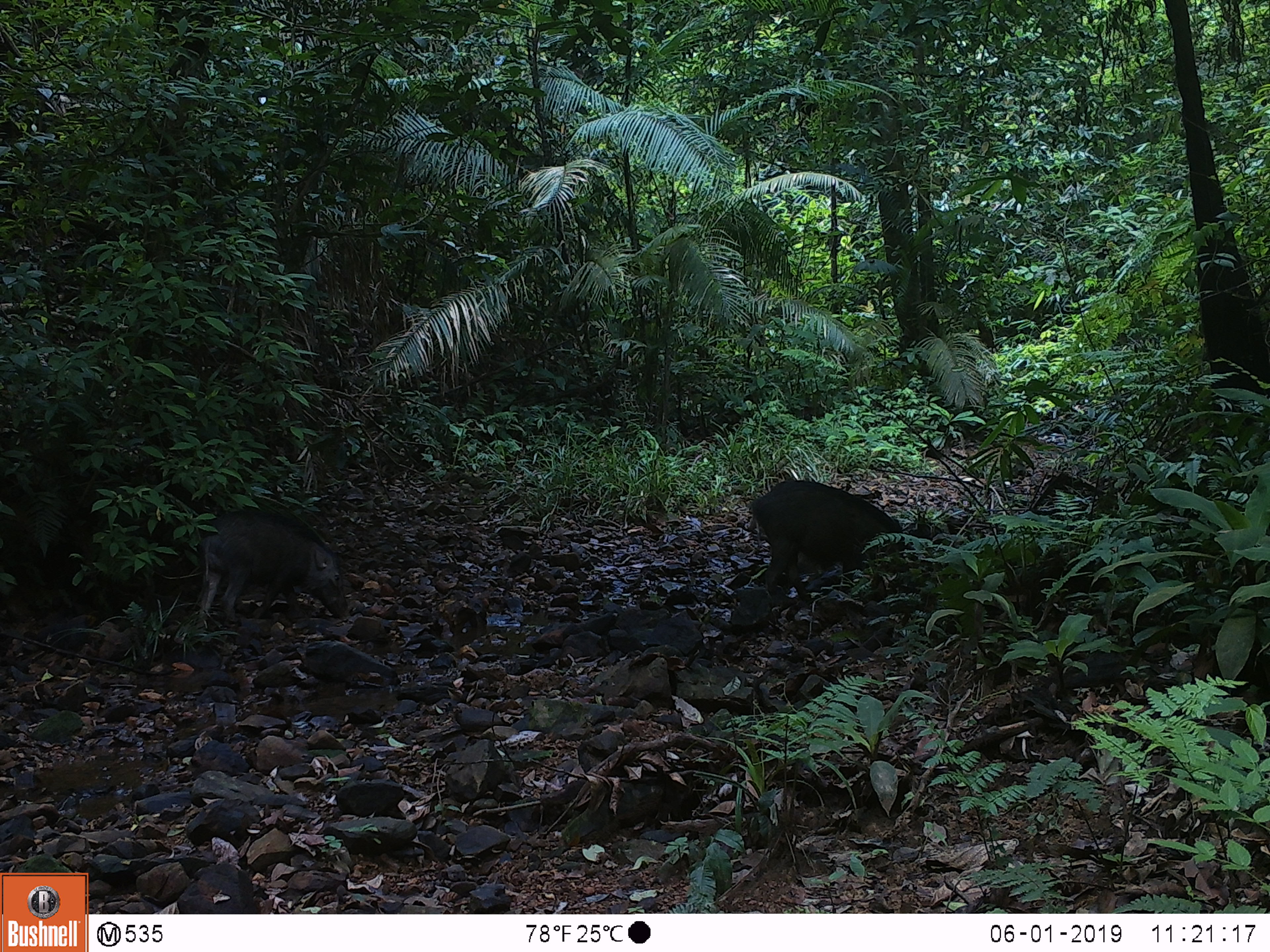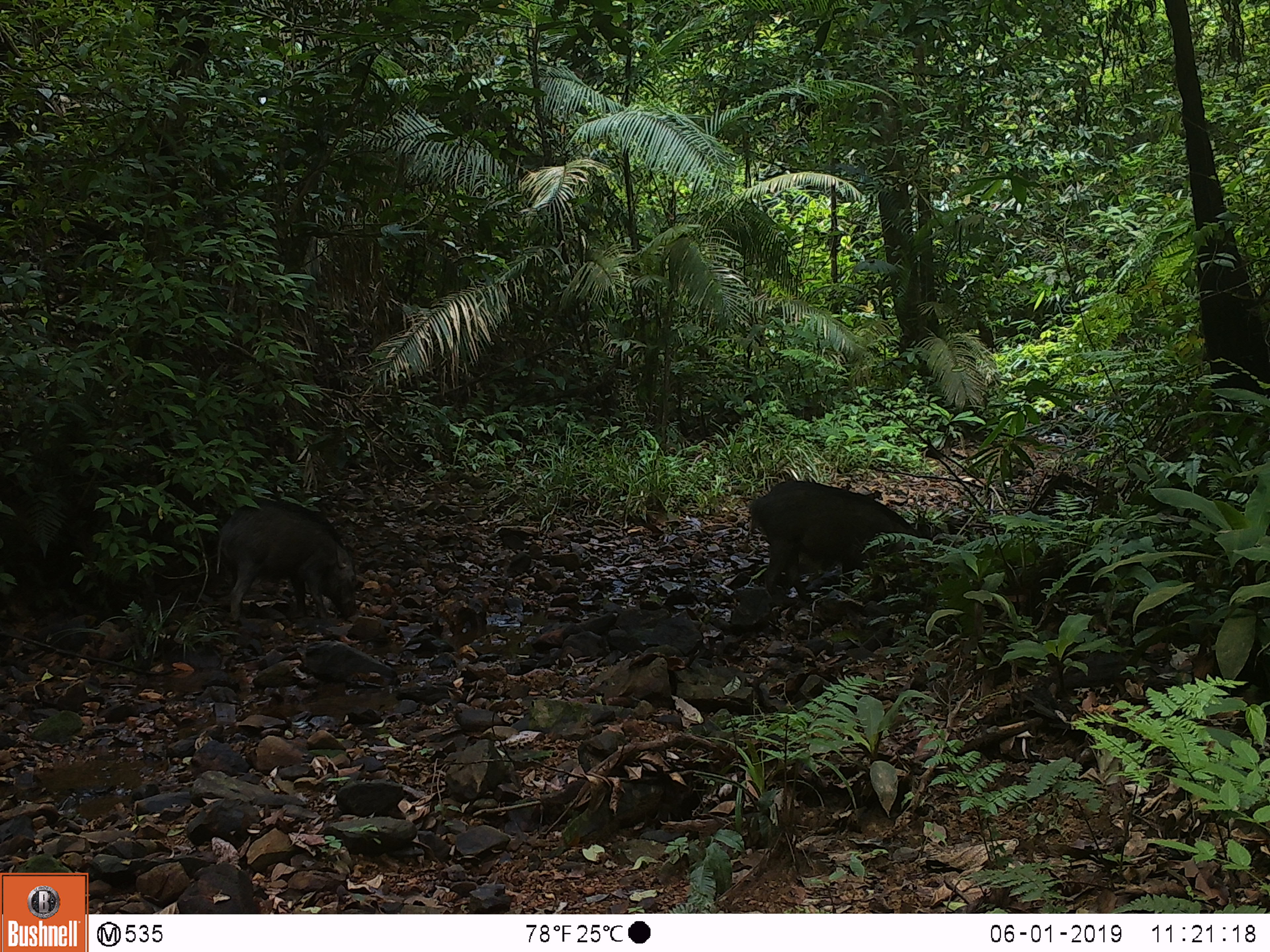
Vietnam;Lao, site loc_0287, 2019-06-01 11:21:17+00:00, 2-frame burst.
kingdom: Animalia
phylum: Chordata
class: Mammalia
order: Artiodactyla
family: Suidae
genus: Sus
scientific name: Sus scrofa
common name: eurasian wild pig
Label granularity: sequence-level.